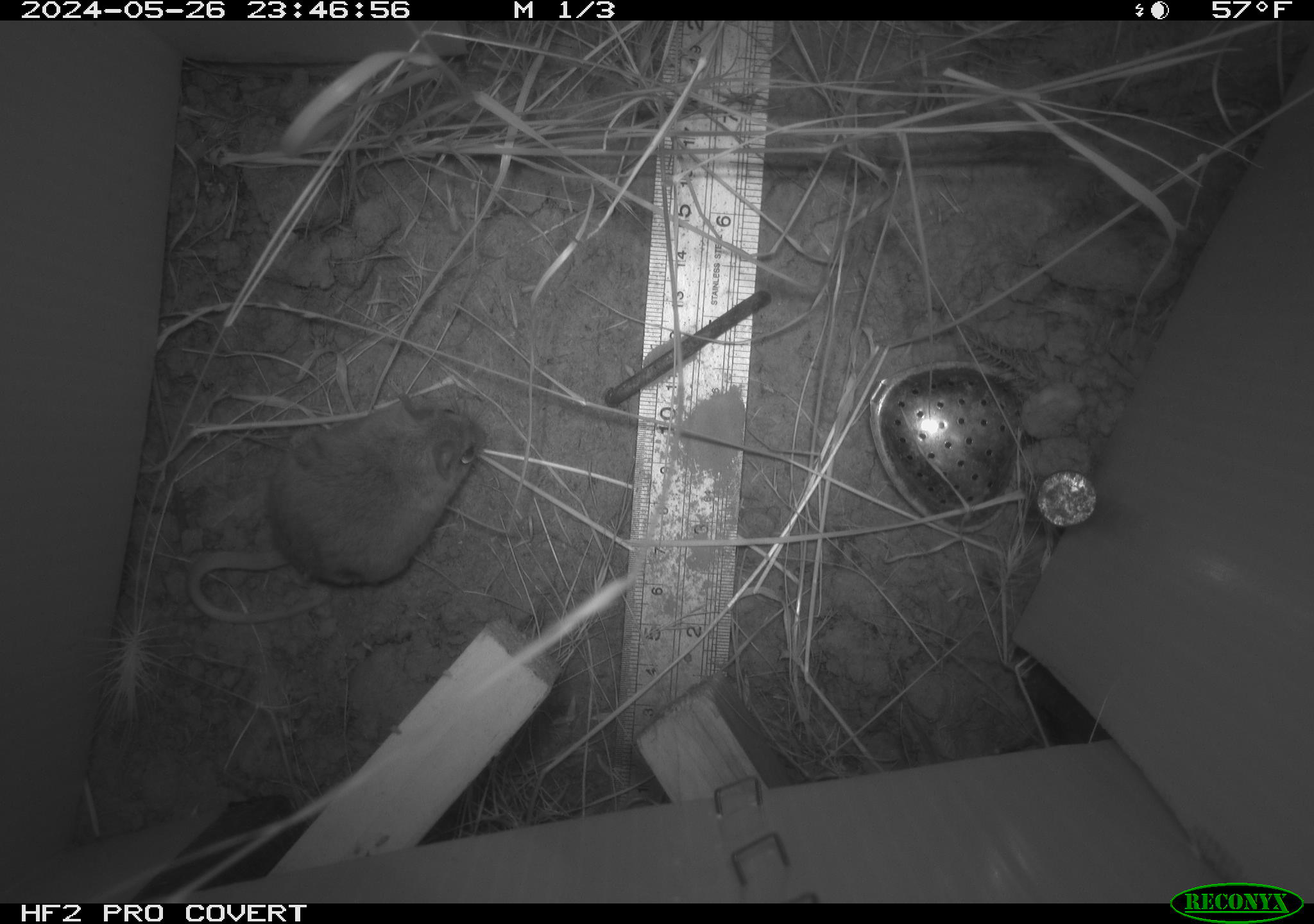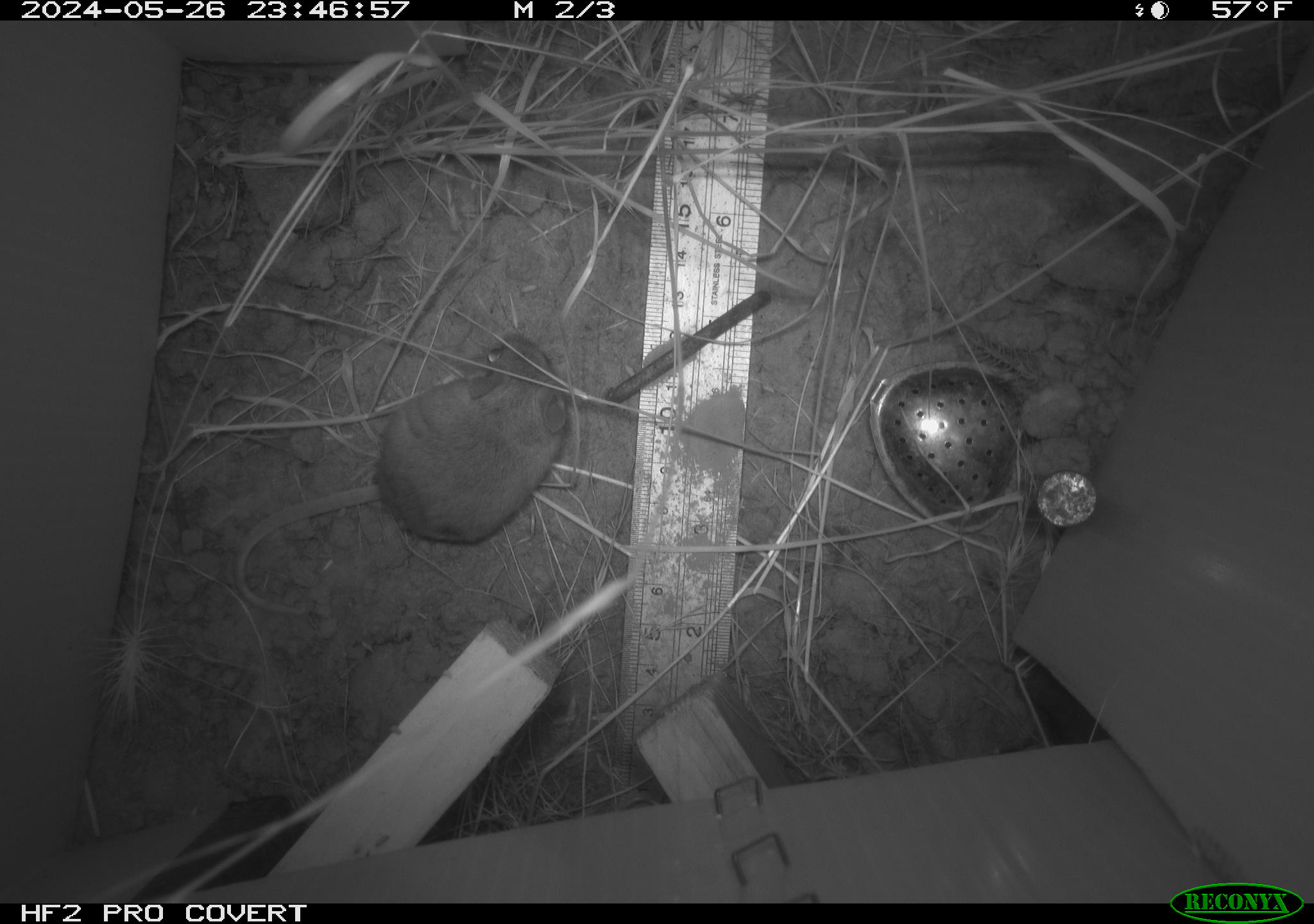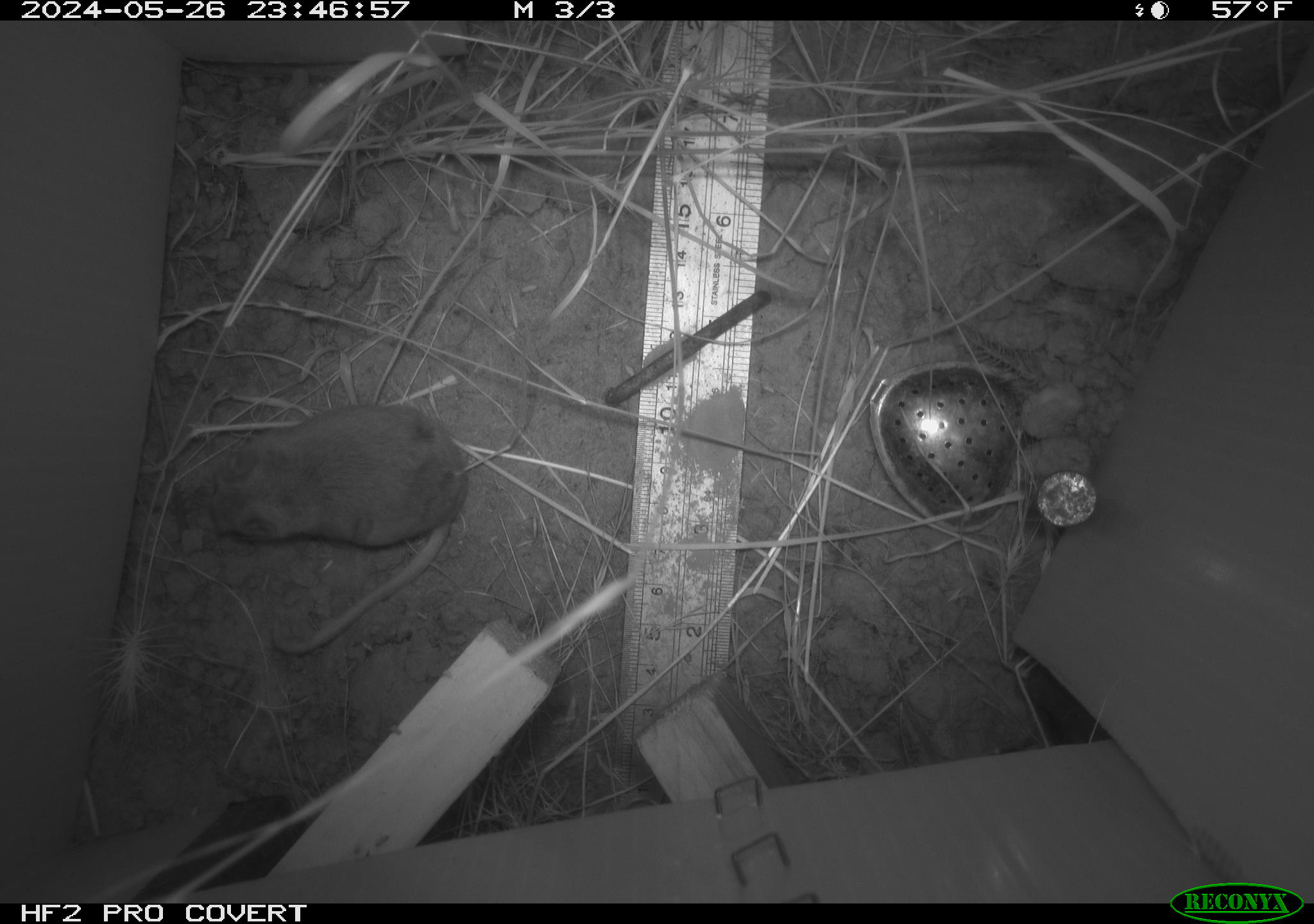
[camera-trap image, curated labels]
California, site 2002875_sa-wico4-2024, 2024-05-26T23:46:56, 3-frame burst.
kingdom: Animalia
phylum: Chordata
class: Mammalia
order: Rodentia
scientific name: Rodentia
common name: rodent